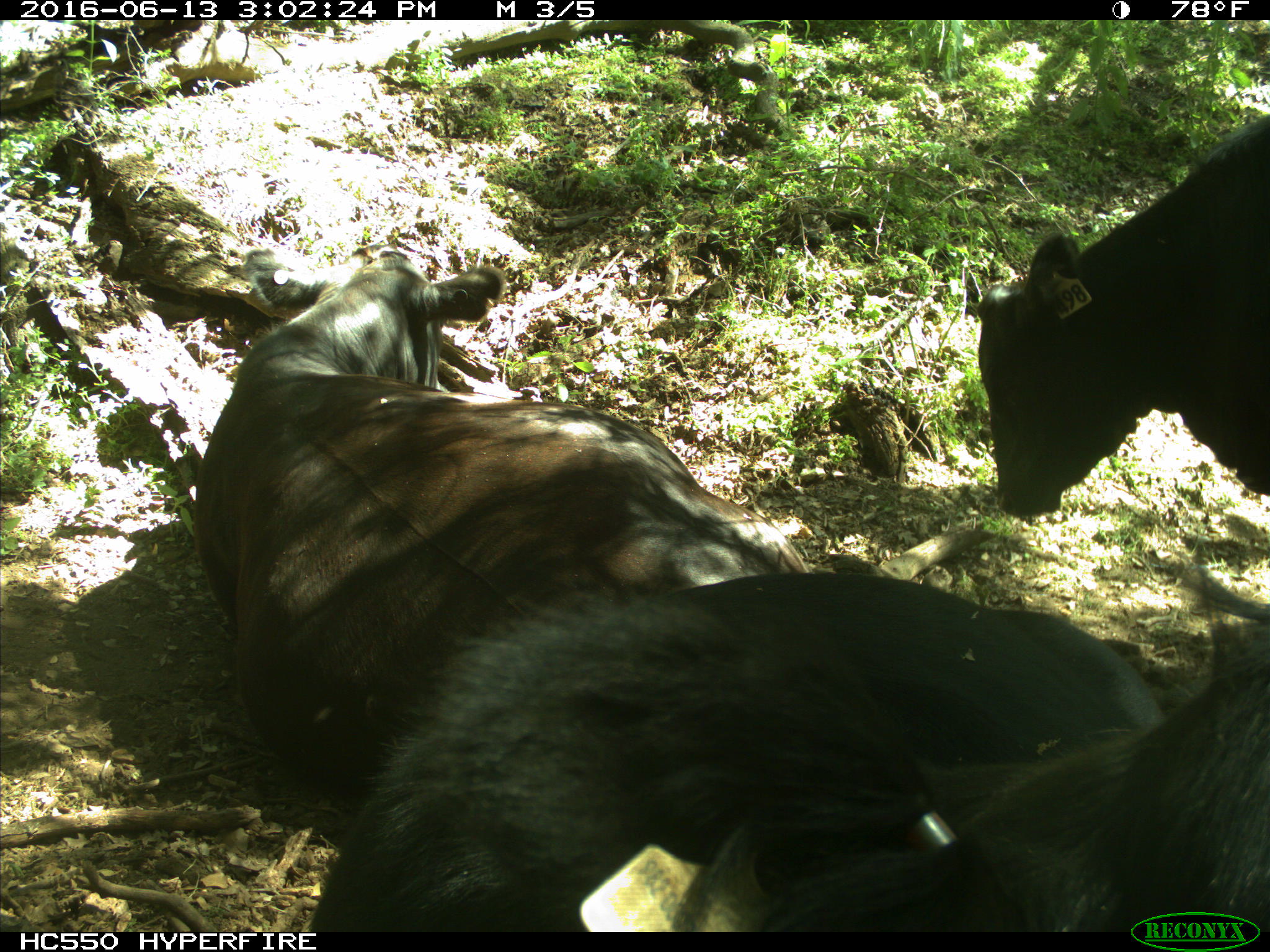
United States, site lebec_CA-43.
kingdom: Animalia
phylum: Chordata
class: Mammalia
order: Artiodactyla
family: Bovidae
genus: Bos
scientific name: Bos taurus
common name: domestic cow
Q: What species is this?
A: Bos taurus (domestic cow).